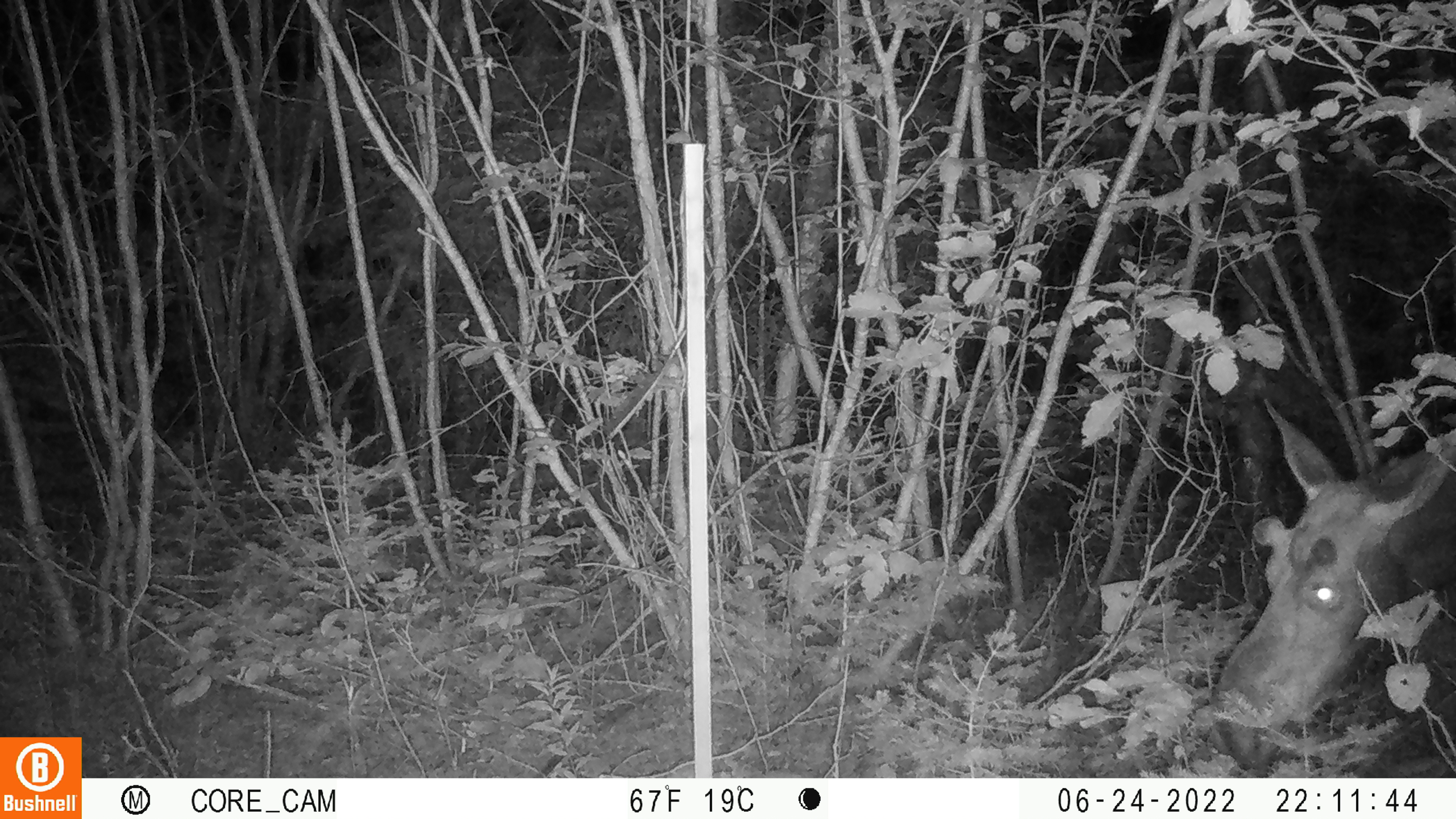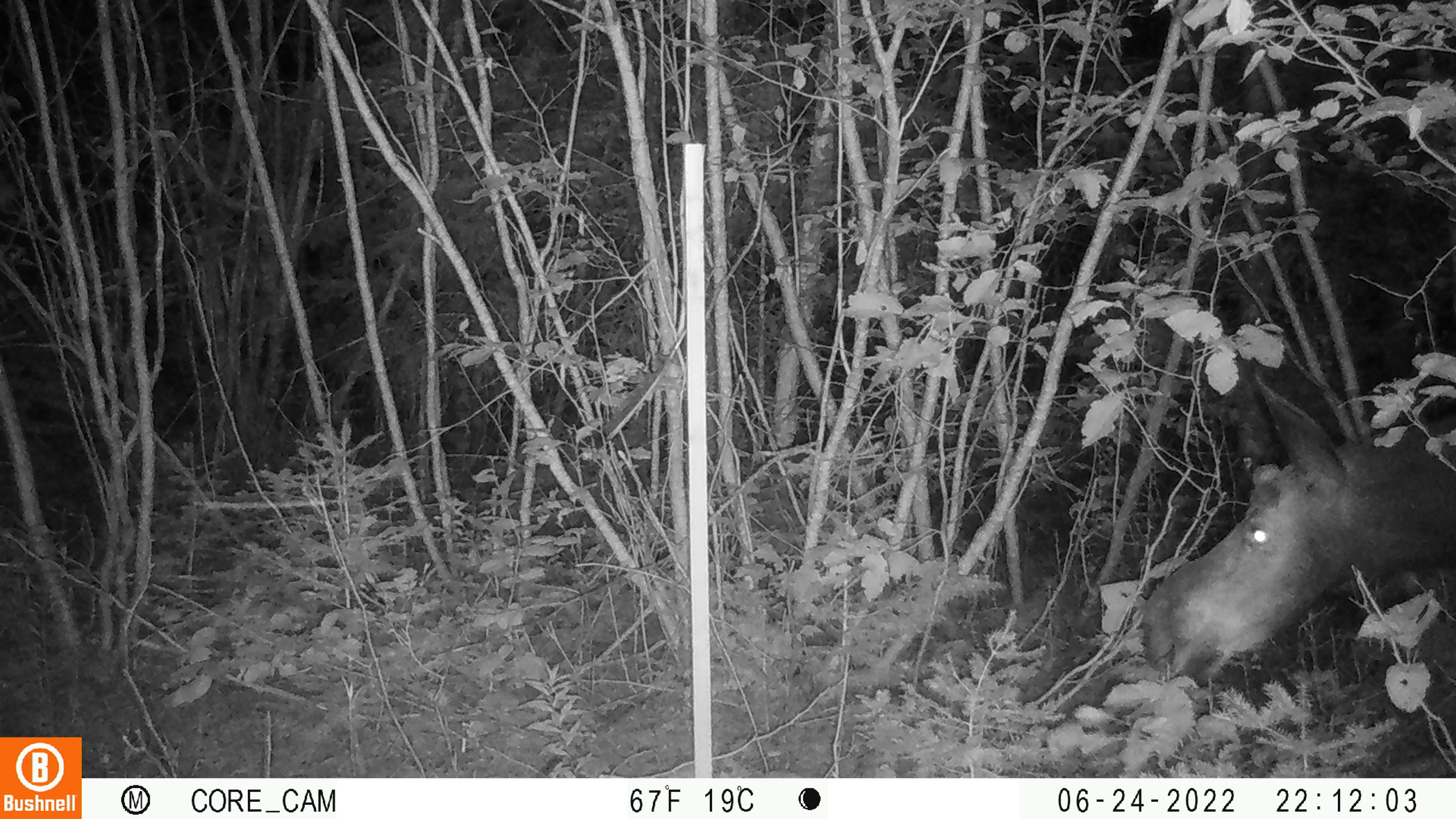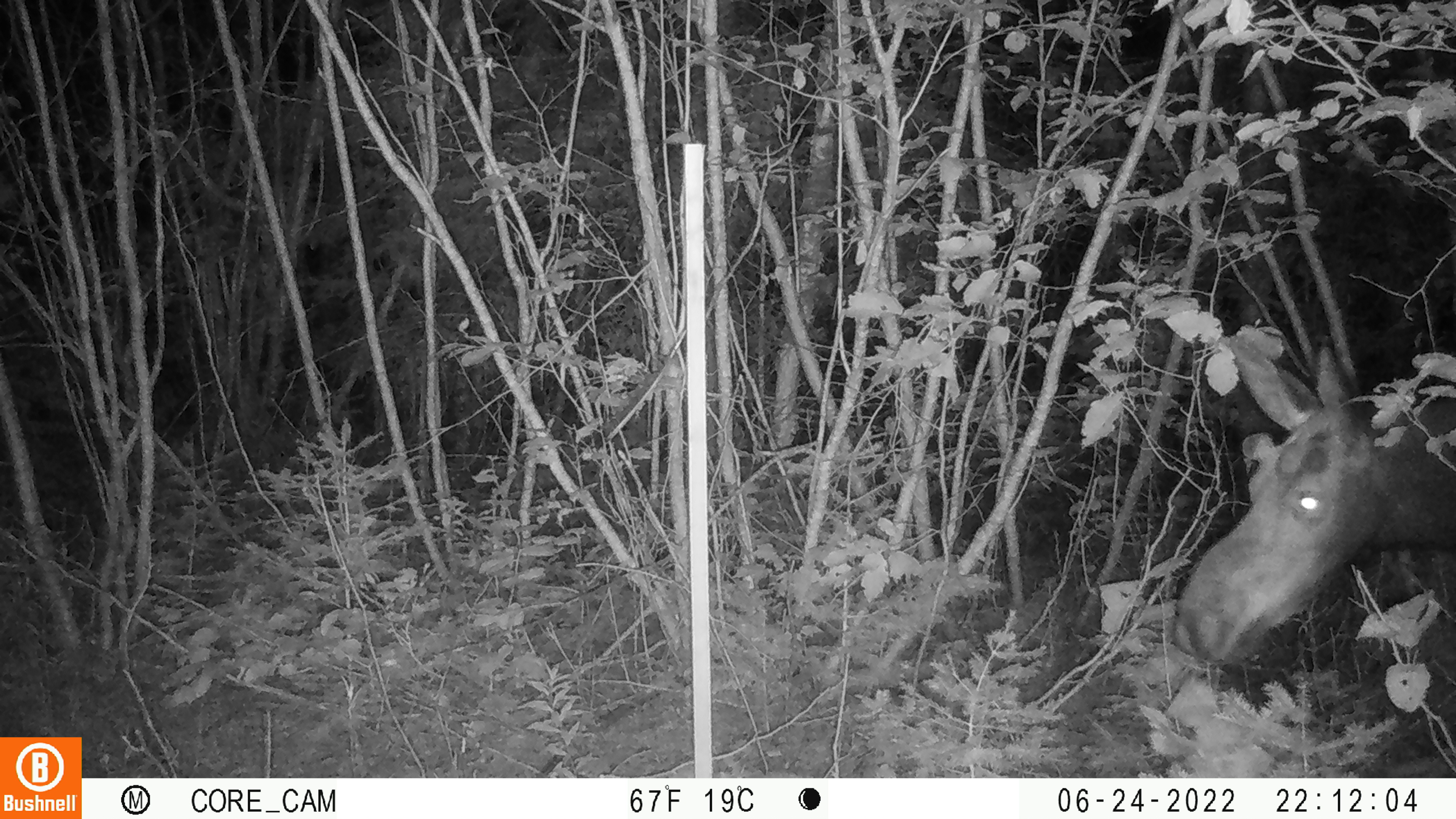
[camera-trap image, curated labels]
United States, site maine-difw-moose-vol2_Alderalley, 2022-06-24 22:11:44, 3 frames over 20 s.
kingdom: Animalia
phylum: Chordata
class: Mammalia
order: Artiodactyla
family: Cervidae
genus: Alces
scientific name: Alces alces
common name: moose